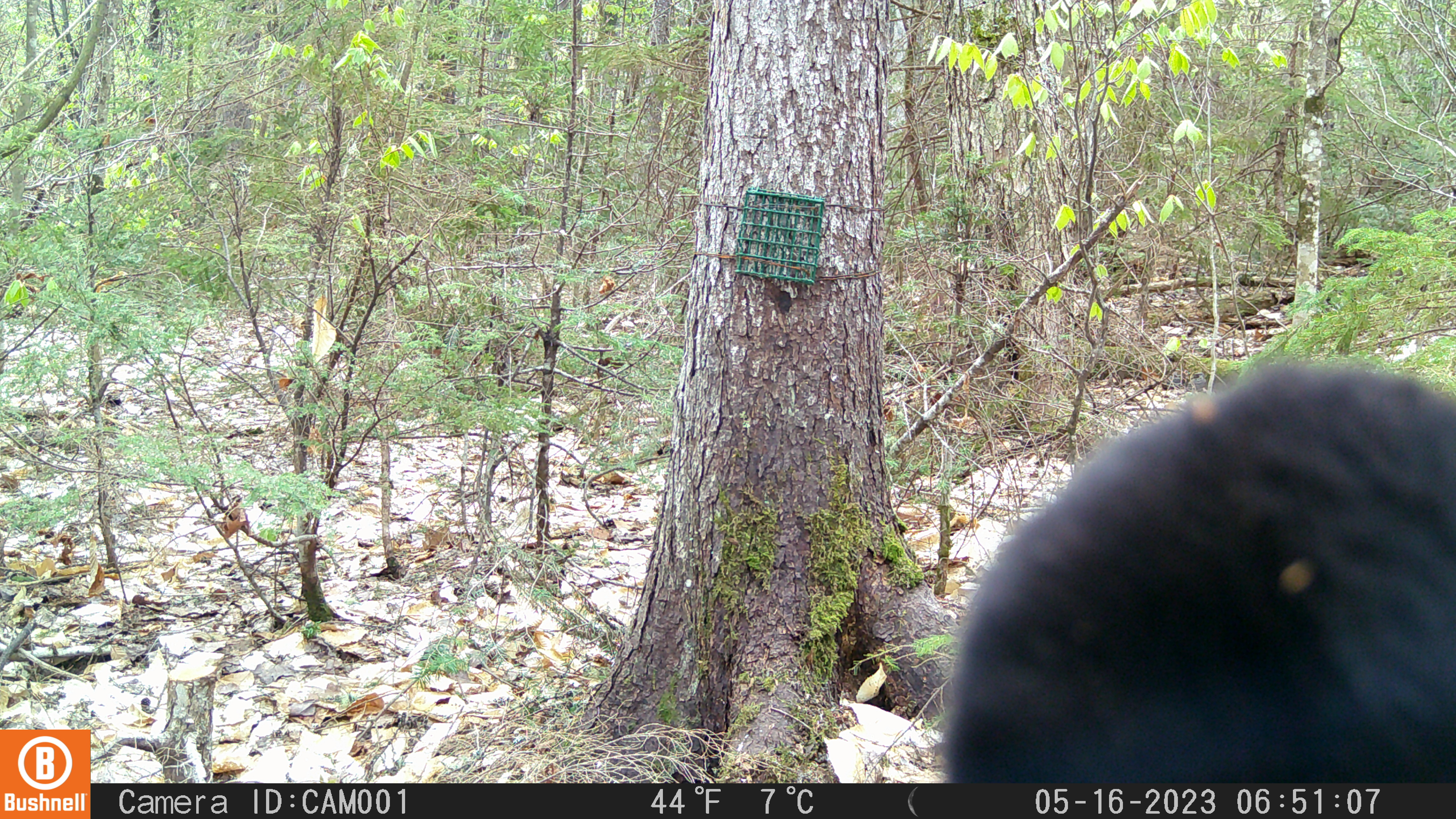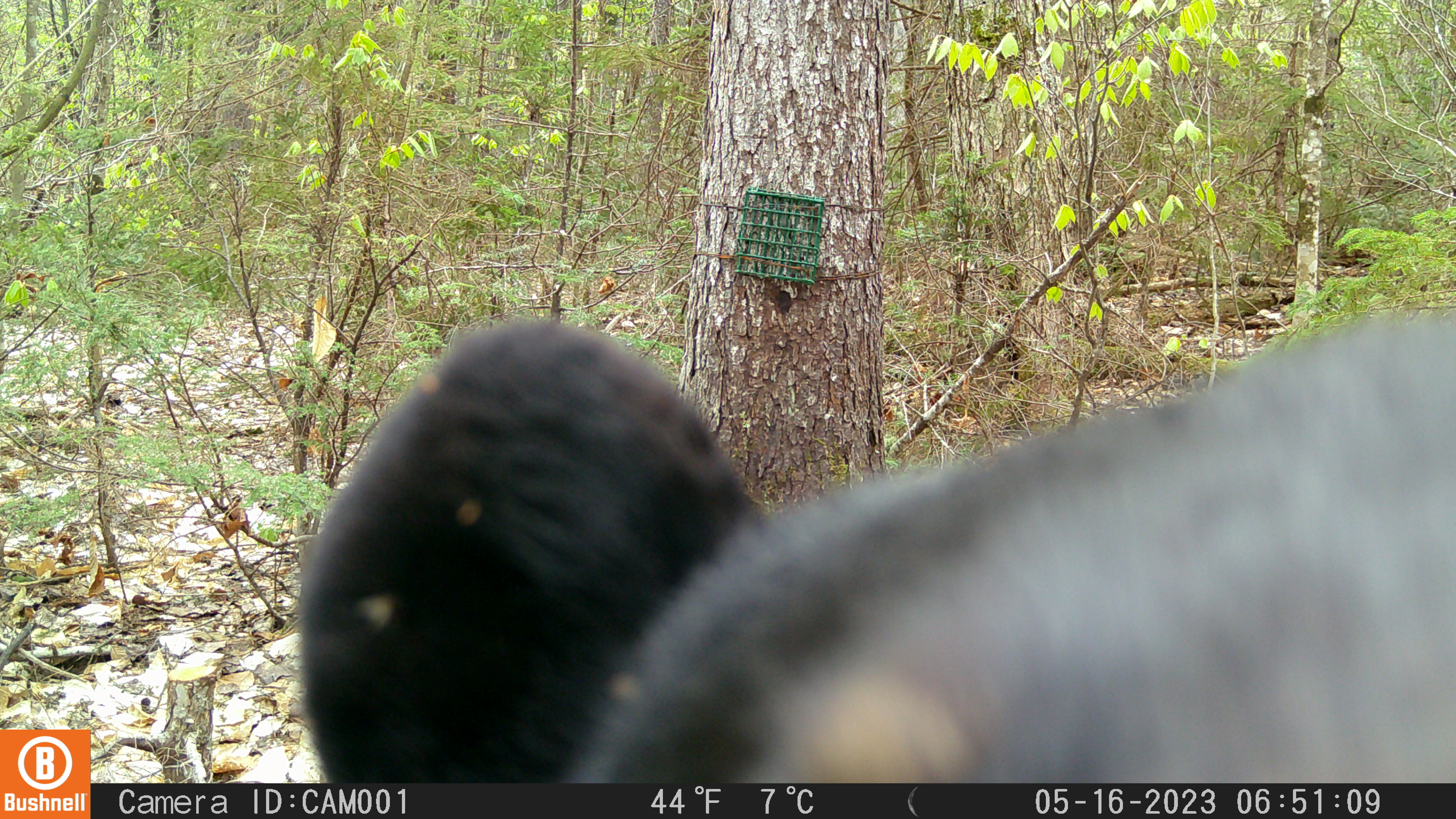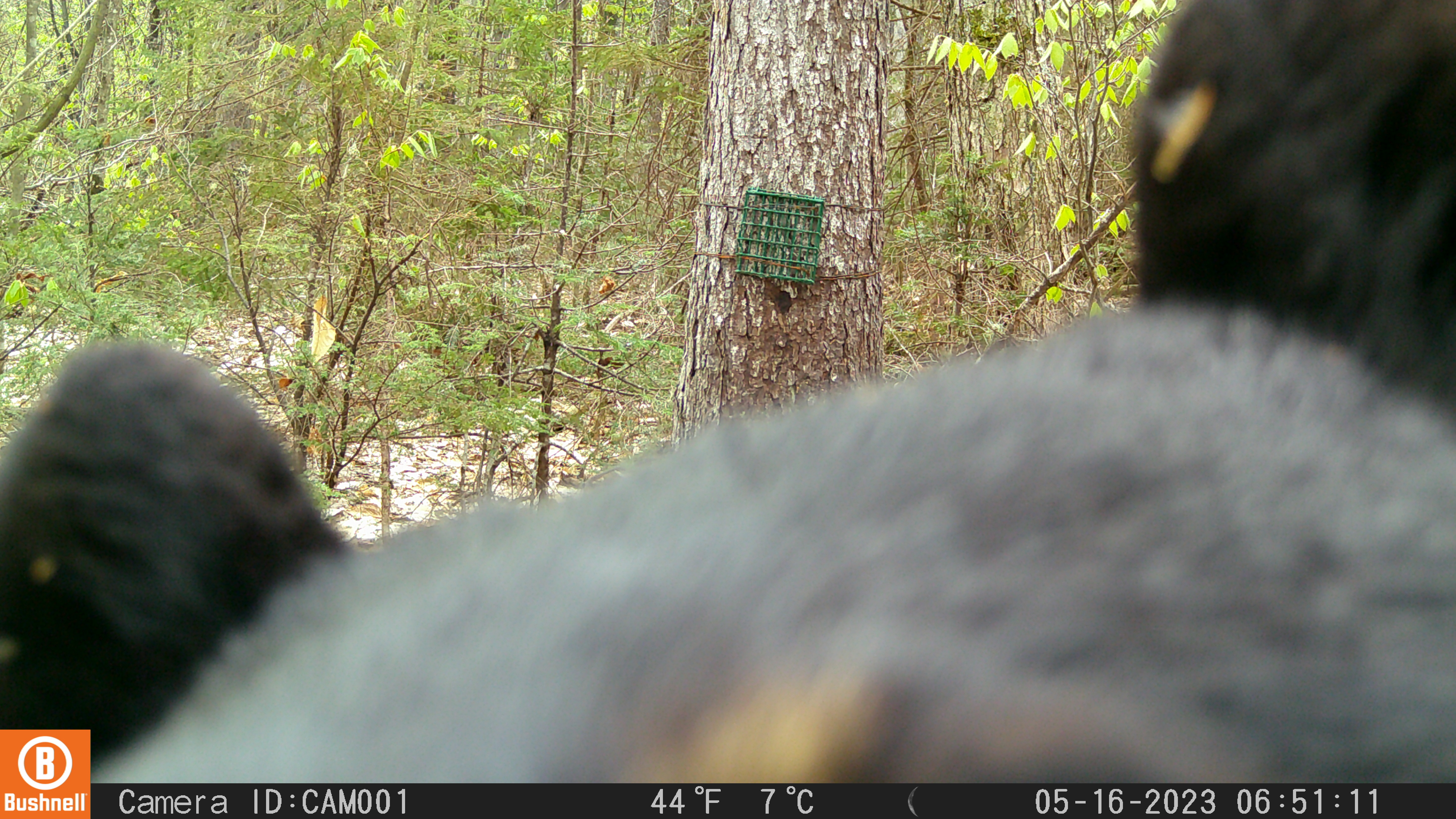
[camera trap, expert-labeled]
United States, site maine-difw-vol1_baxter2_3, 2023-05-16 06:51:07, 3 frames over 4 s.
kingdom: Animalia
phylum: Chordata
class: Mammalia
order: Carnivora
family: Ursidae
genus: Ursus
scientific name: Ursus americanus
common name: black bear